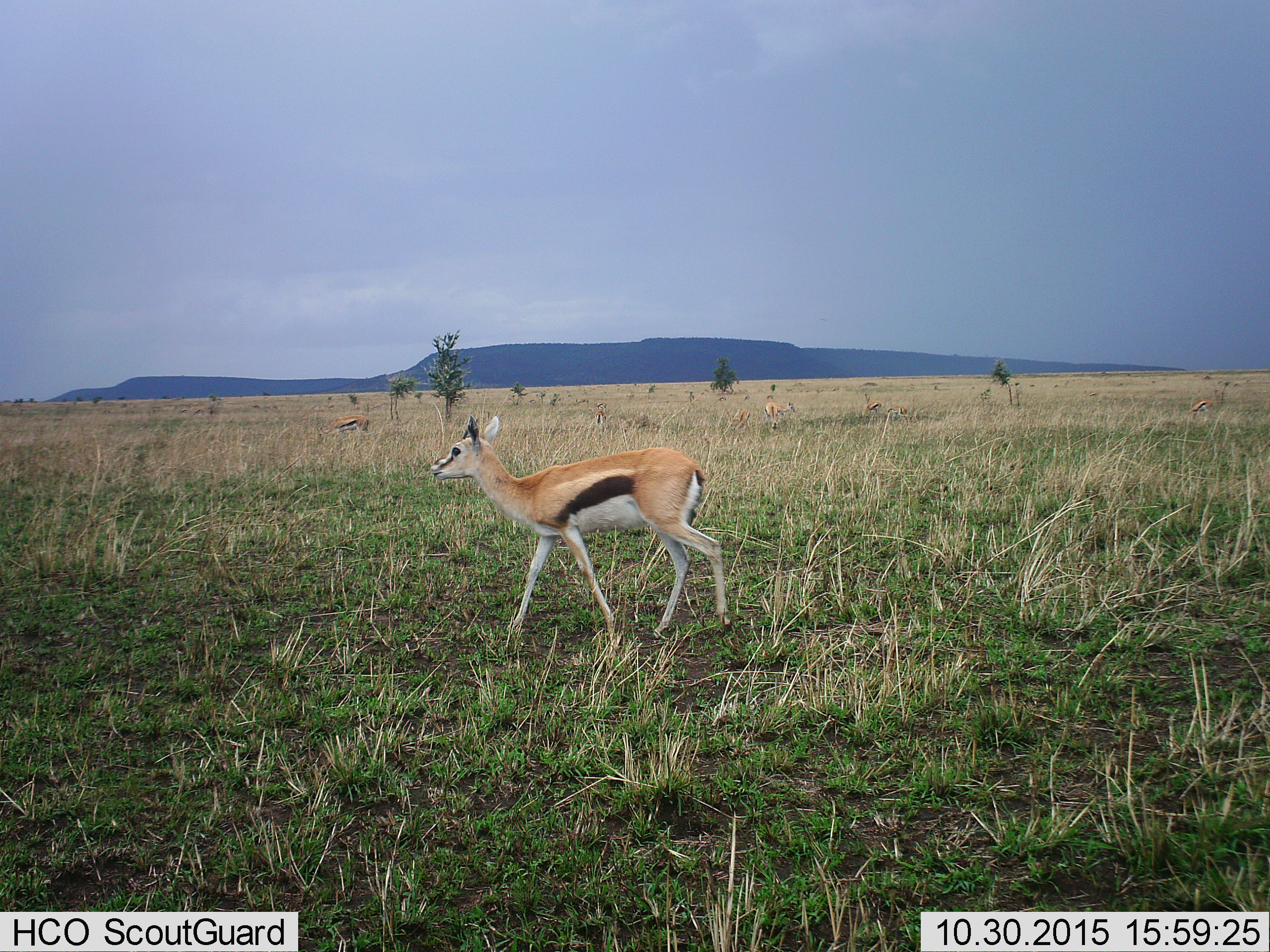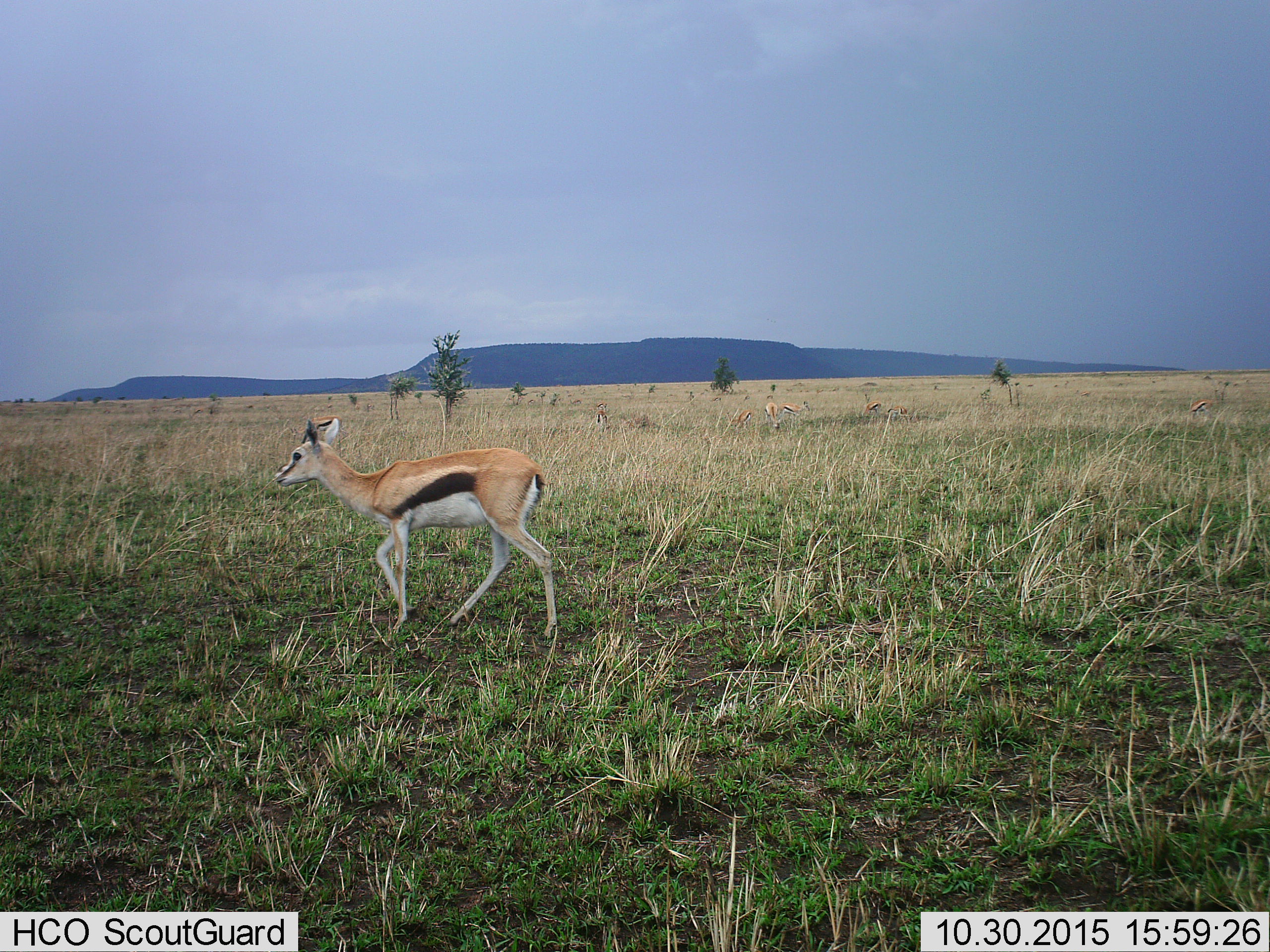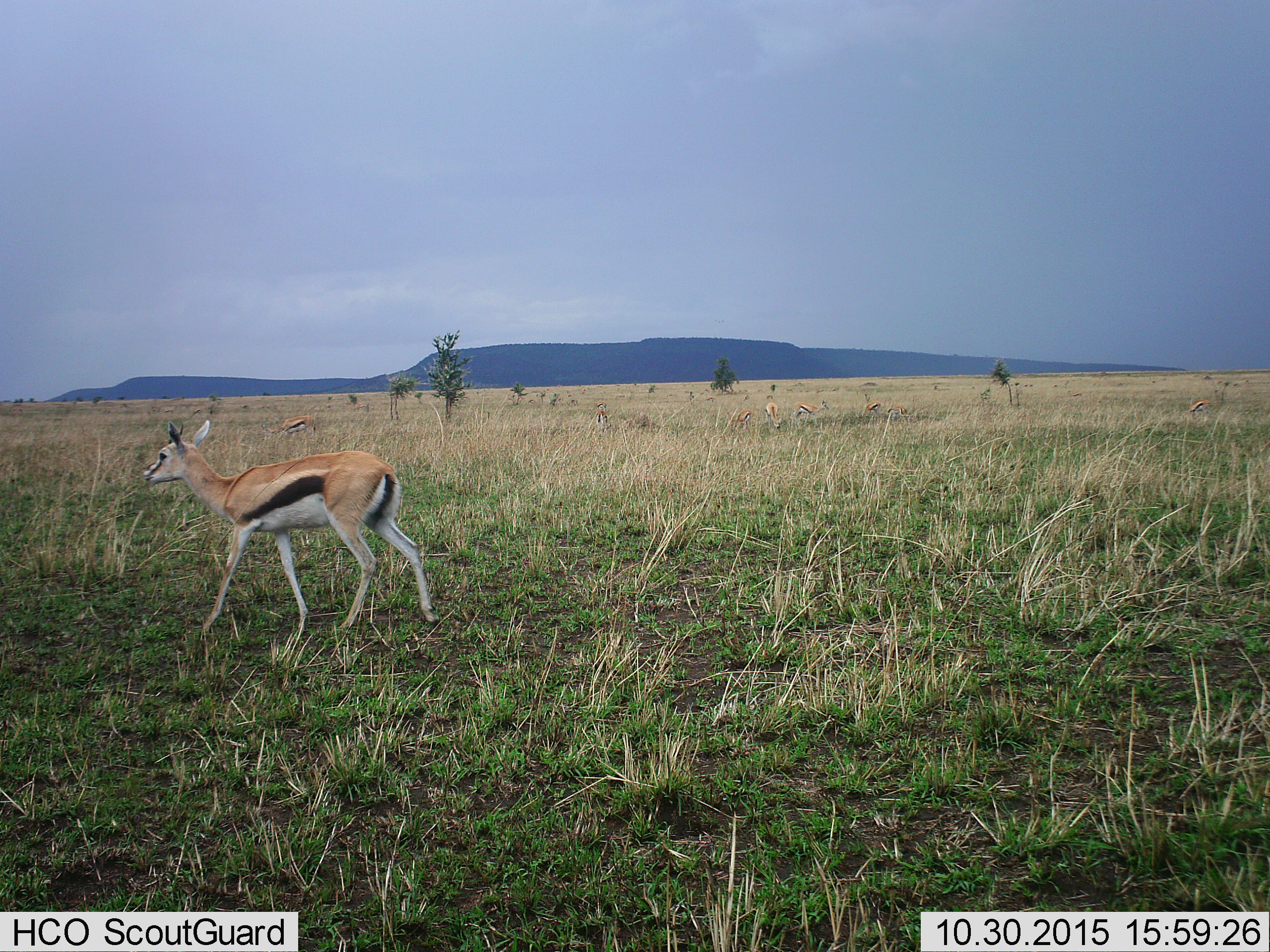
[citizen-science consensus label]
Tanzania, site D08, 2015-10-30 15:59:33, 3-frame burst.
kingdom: Animalia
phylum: Chordata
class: Mammalia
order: Artiodactyla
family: Bovidae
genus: Eudorcas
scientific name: Eudorcas thomsonii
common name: thomson's gazelle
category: gazellethomsons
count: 9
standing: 50%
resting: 6%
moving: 81%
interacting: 0%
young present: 31%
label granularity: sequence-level